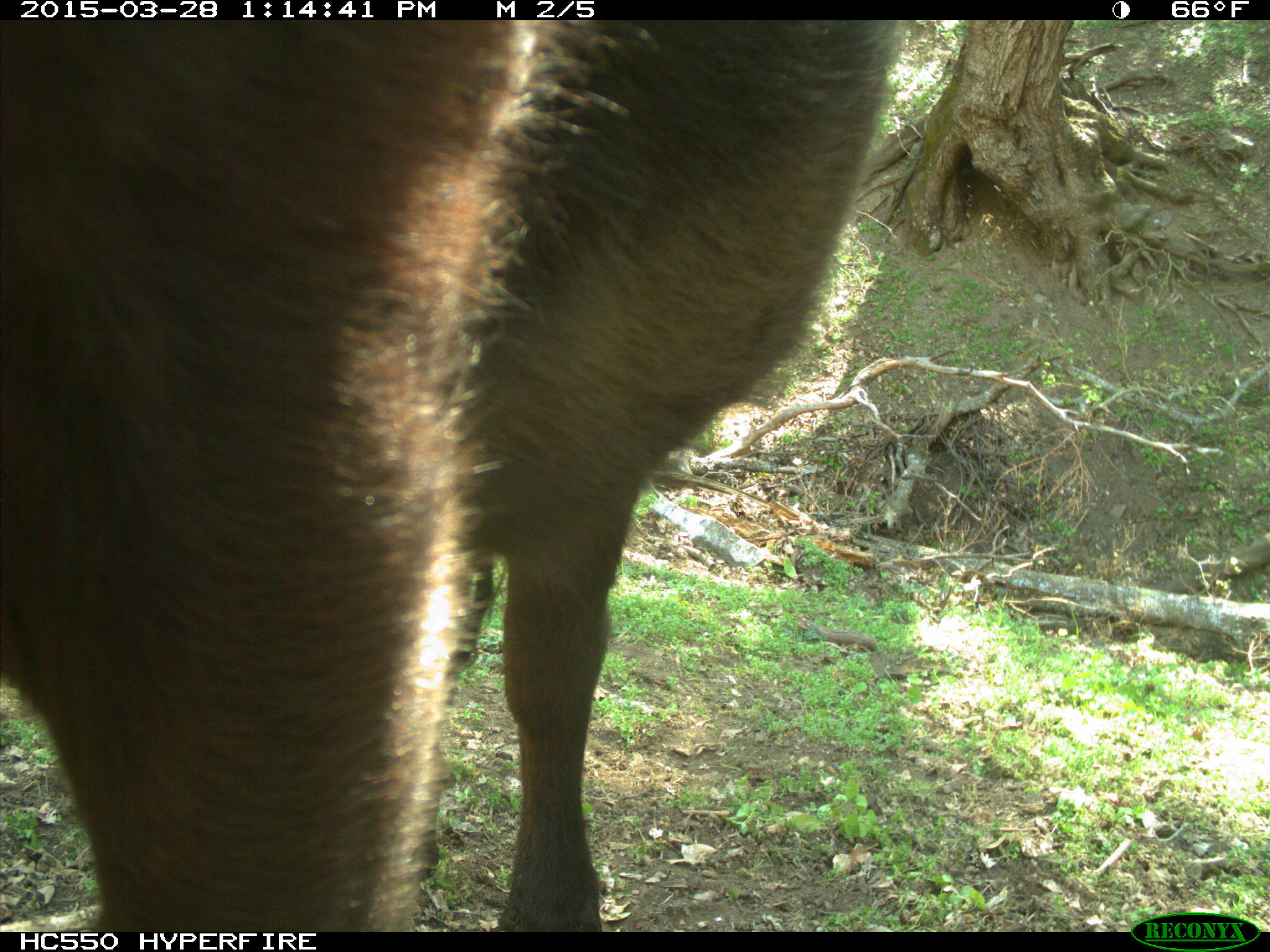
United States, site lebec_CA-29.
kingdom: Animalia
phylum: Chordata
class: Mammalia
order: Artiodactyla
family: Bovidae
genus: Bos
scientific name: Bos taurus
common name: domestic cow